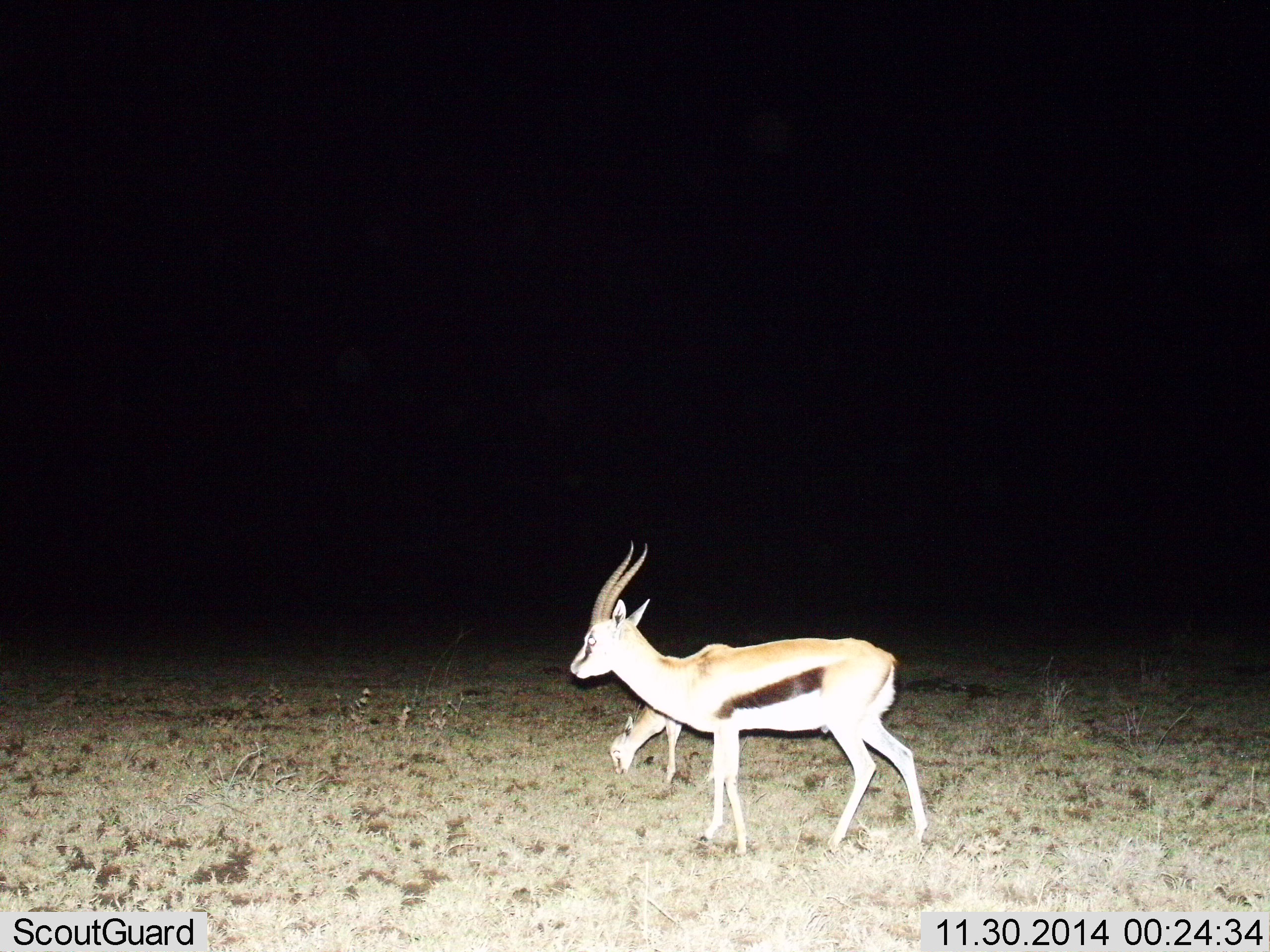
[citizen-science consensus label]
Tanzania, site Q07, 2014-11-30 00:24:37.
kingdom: Animalia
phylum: Chordata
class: Mammalia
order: Artiodactyla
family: Bovidae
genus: Eudorcas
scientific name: Eudorcas thomsonii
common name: thomson's gazelle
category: gazellethomsons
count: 2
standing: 90%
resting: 0%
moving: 0%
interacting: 0%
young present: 70%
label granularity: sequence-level